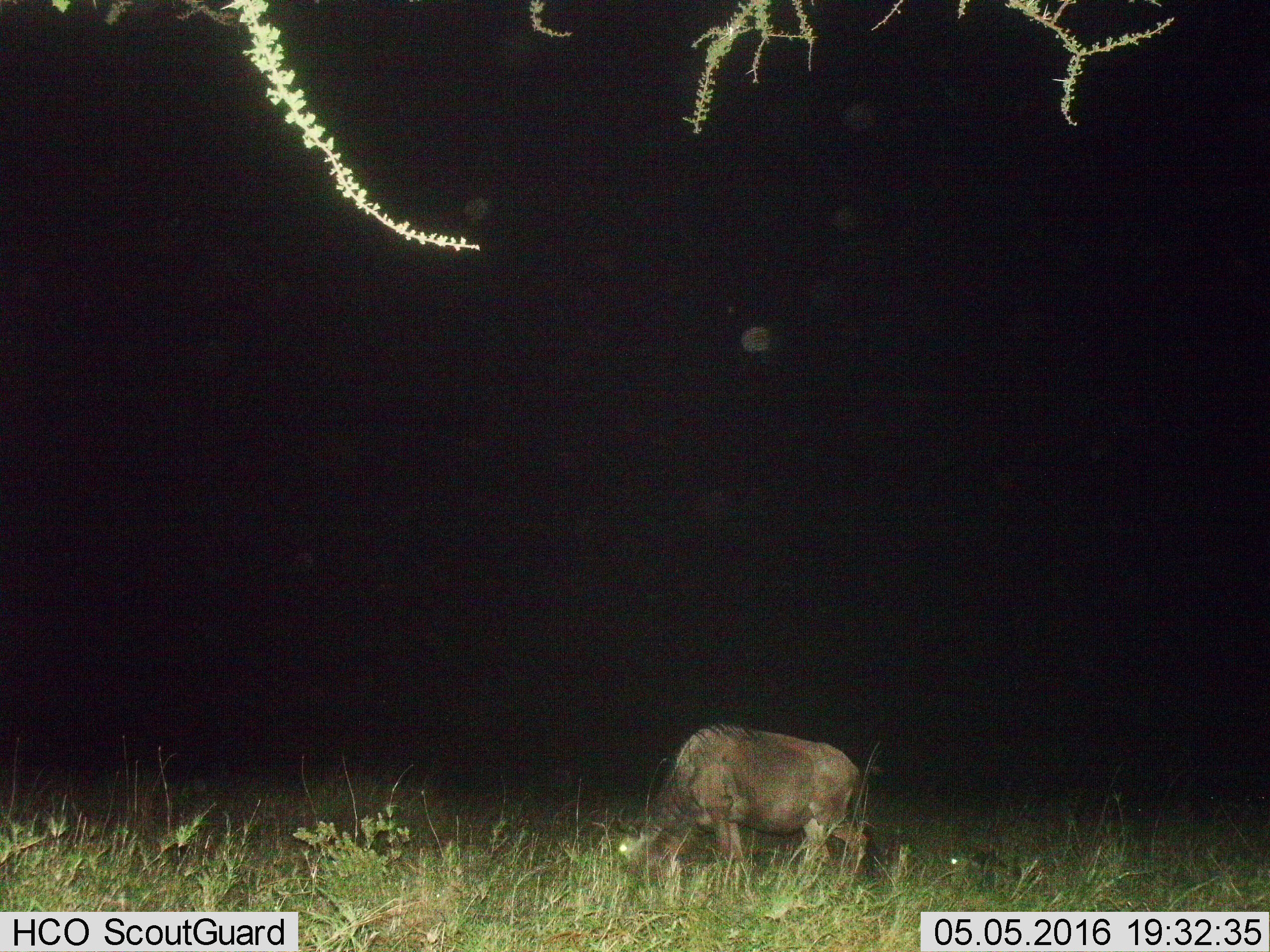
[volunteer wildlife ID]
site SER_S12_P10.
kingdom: Animalia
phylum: Chordata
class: Mammalia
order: Artiodactyla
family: Bovidae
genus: Connochaetes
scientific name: Connochaetes taurinus taurinus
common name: blue wildebeest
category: wildebeestblue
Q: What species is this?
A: Wildebeestblue (blue wildebeest) (Connochaetes taurinus taurinus).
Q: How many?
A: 1.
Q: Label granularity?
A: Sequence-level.